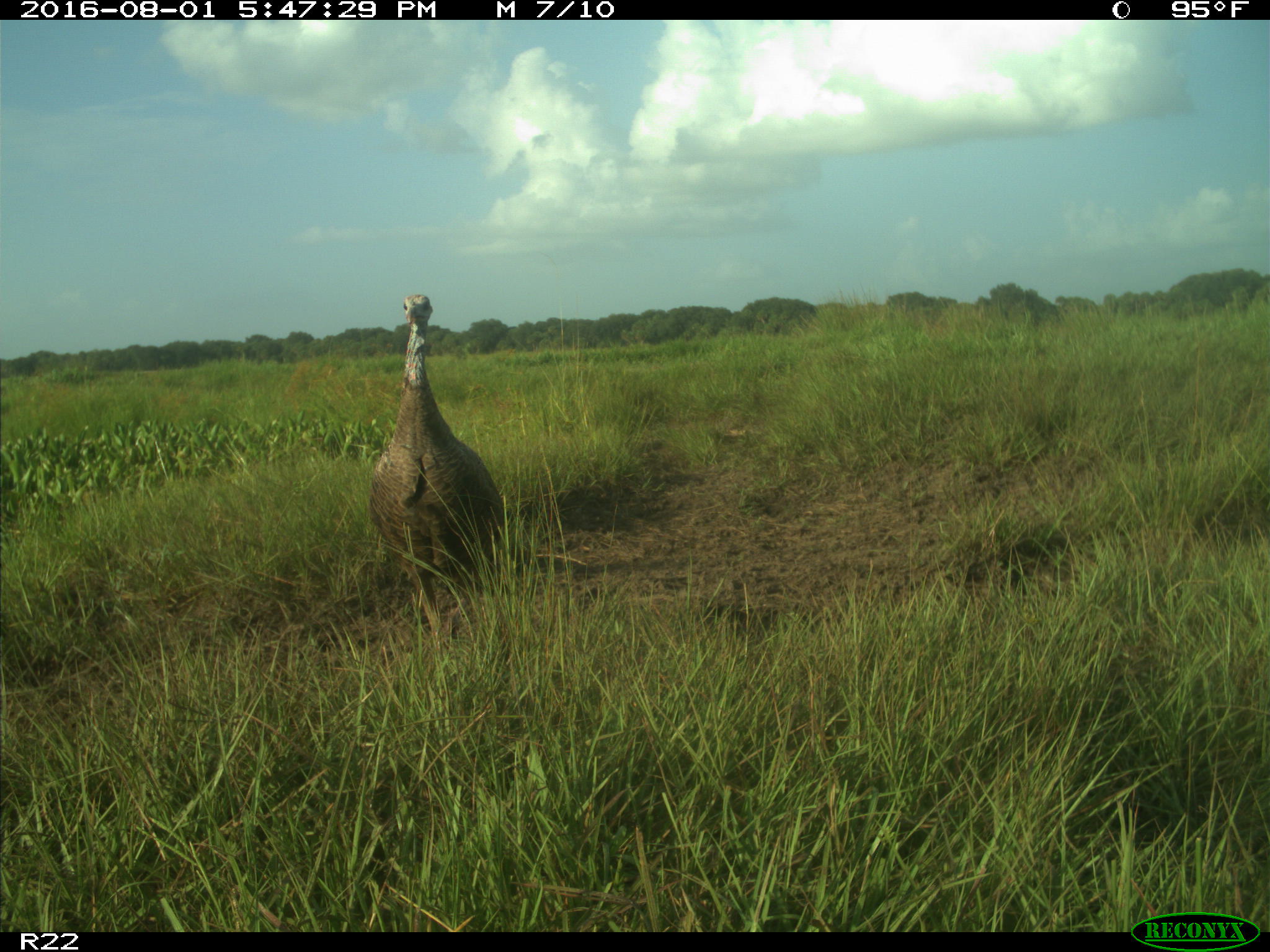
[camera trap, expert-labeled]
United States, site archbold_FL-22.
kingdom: Animalia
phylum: Chordata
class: Aves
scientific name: Aves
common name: birds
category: unidentified bird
Unidentified bird (birds) (Aves).